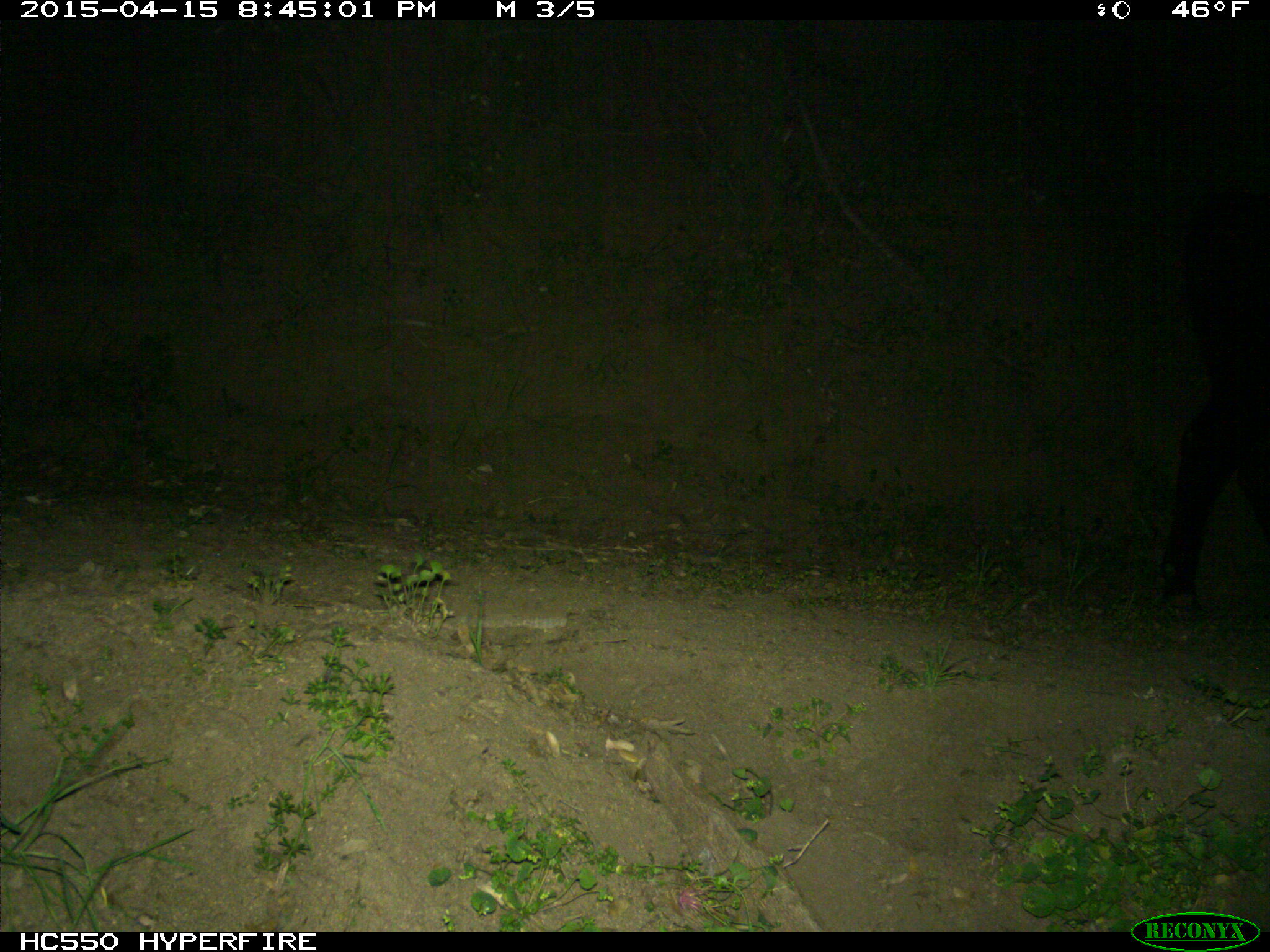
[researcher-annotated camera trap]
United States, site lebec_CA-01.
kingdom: Animalia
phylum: Chordata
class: Mammalia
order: Artiodactyla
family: Bovidae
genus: Bos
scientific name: Bos taurus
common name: domestic cow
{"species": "Bos taurus (domestic cow)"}